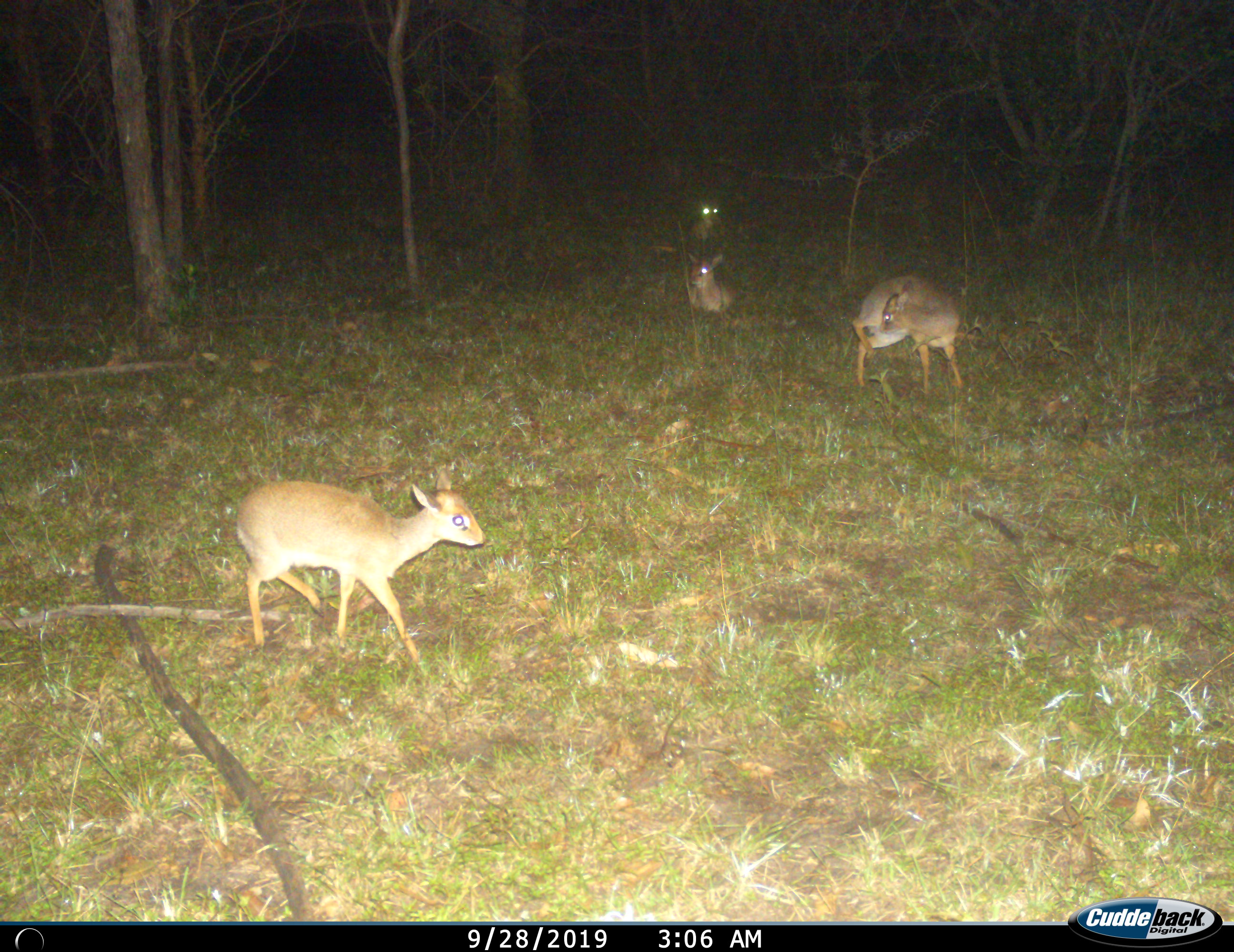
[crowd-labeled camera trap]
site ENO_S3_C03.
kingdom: Animalia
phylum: Chordata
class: Mammalia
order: Artiodactyla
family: Bovidae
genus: Madoqua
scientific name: Madoqua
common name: dik-dik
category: dikdik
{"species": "dikdik (dik-dik) (Madoqua)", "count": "4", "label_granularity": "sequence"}